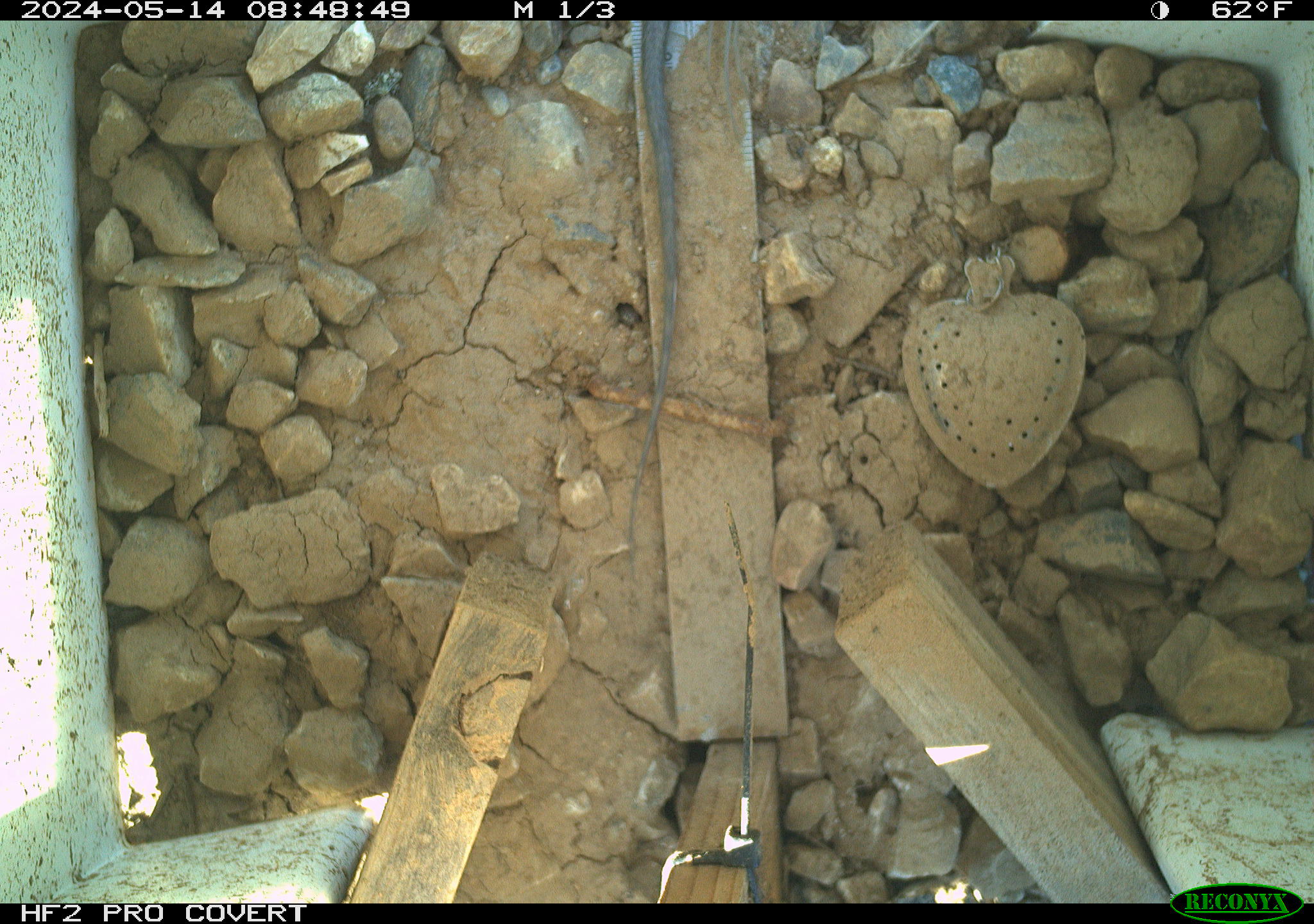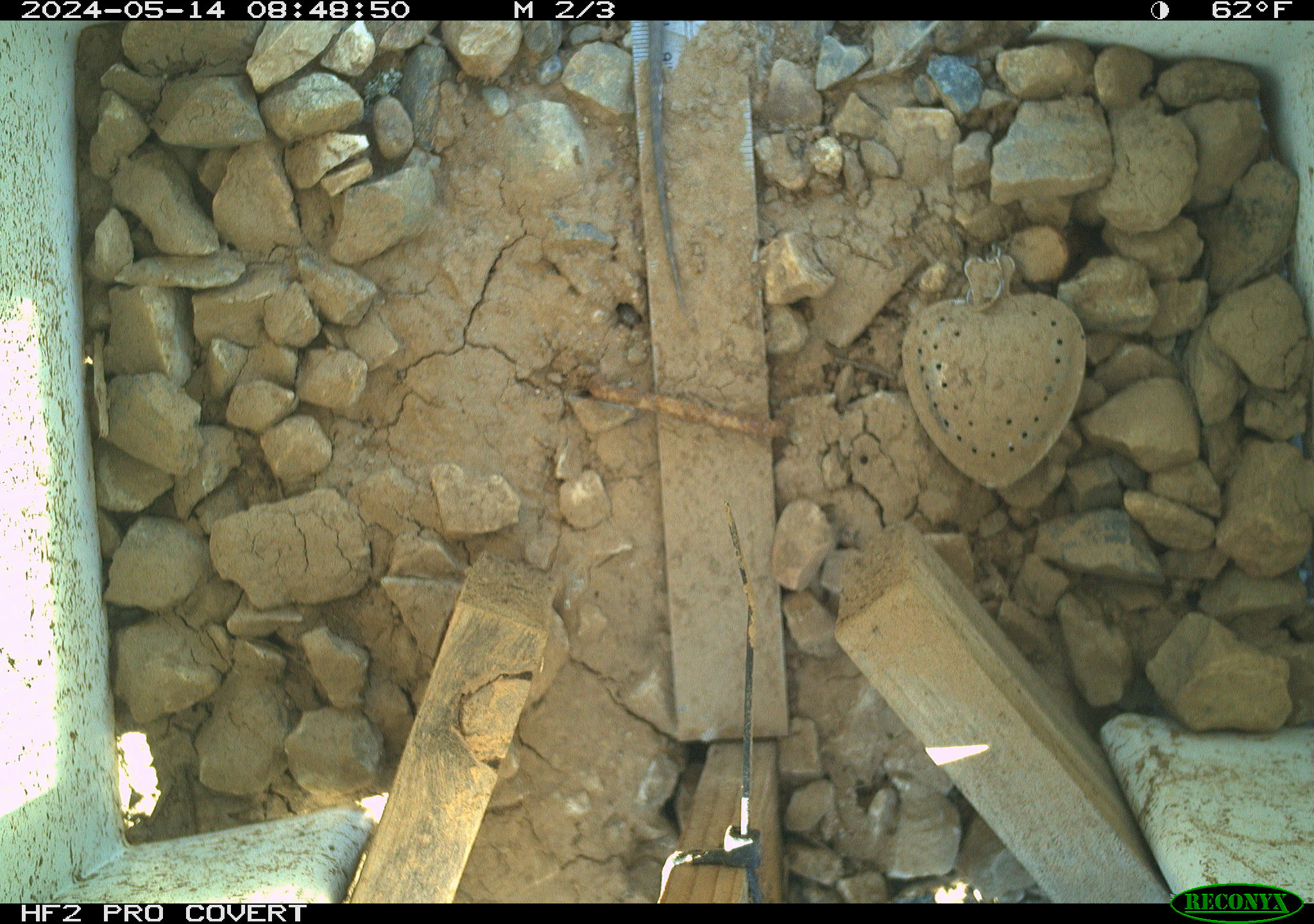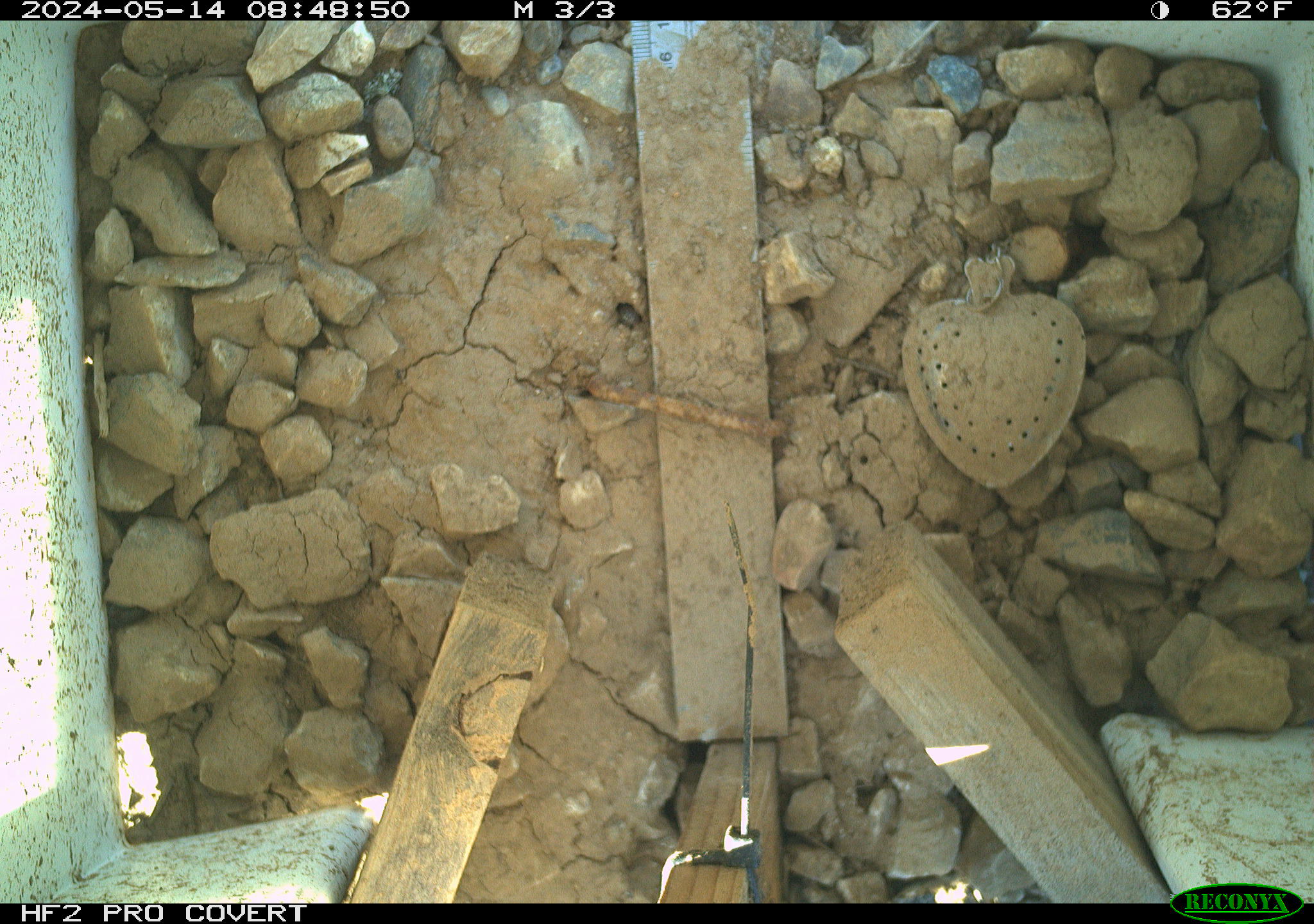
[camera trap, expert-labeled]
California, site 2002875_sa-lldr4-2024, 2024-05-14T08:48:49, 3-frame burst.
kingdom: Animalia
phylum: Chordata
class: Reptilia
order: Squamata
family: Phrynosomatidae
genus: Sceloporus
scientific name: Sceloporus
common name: spiny lizards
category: sceloporus species